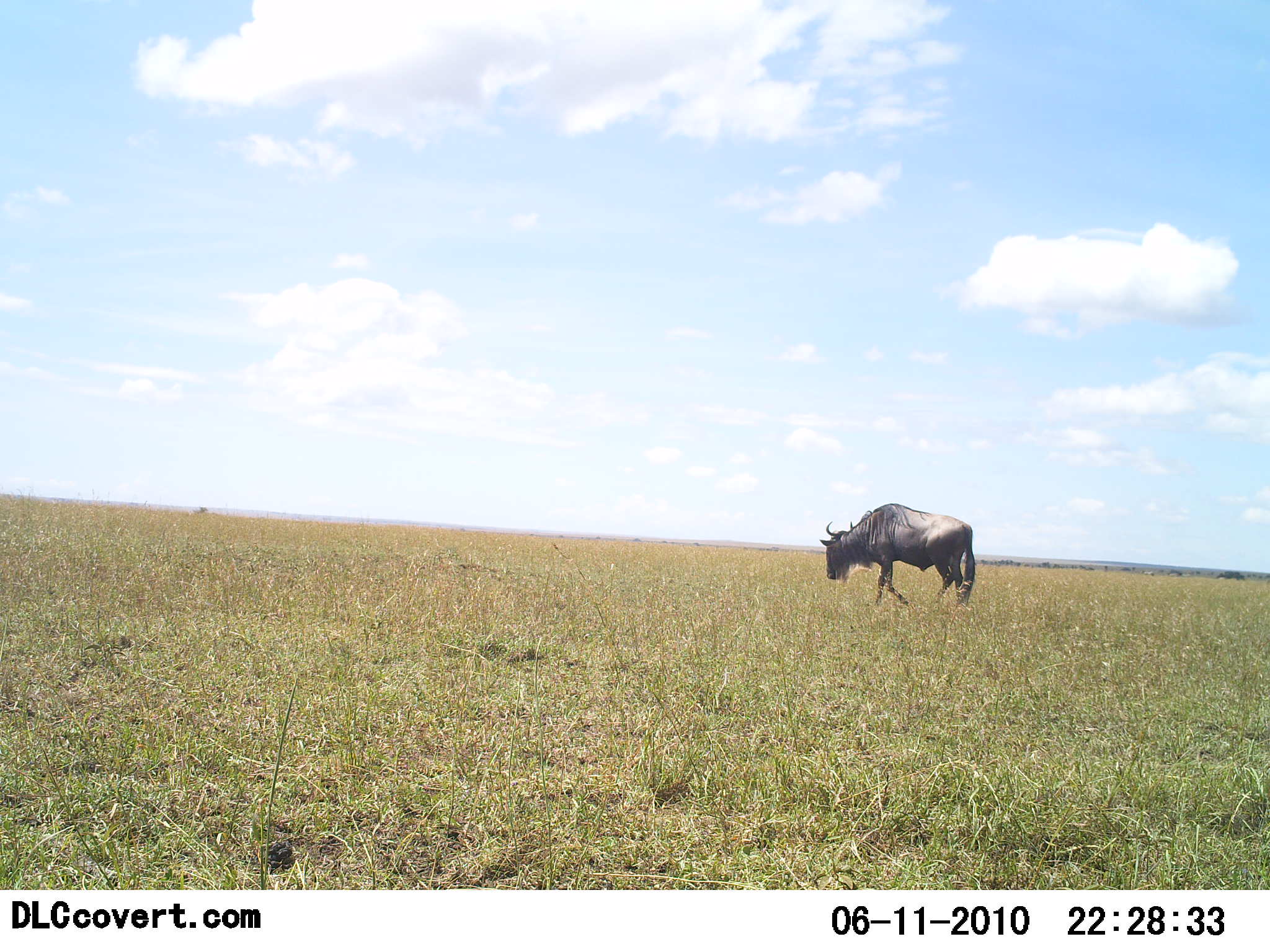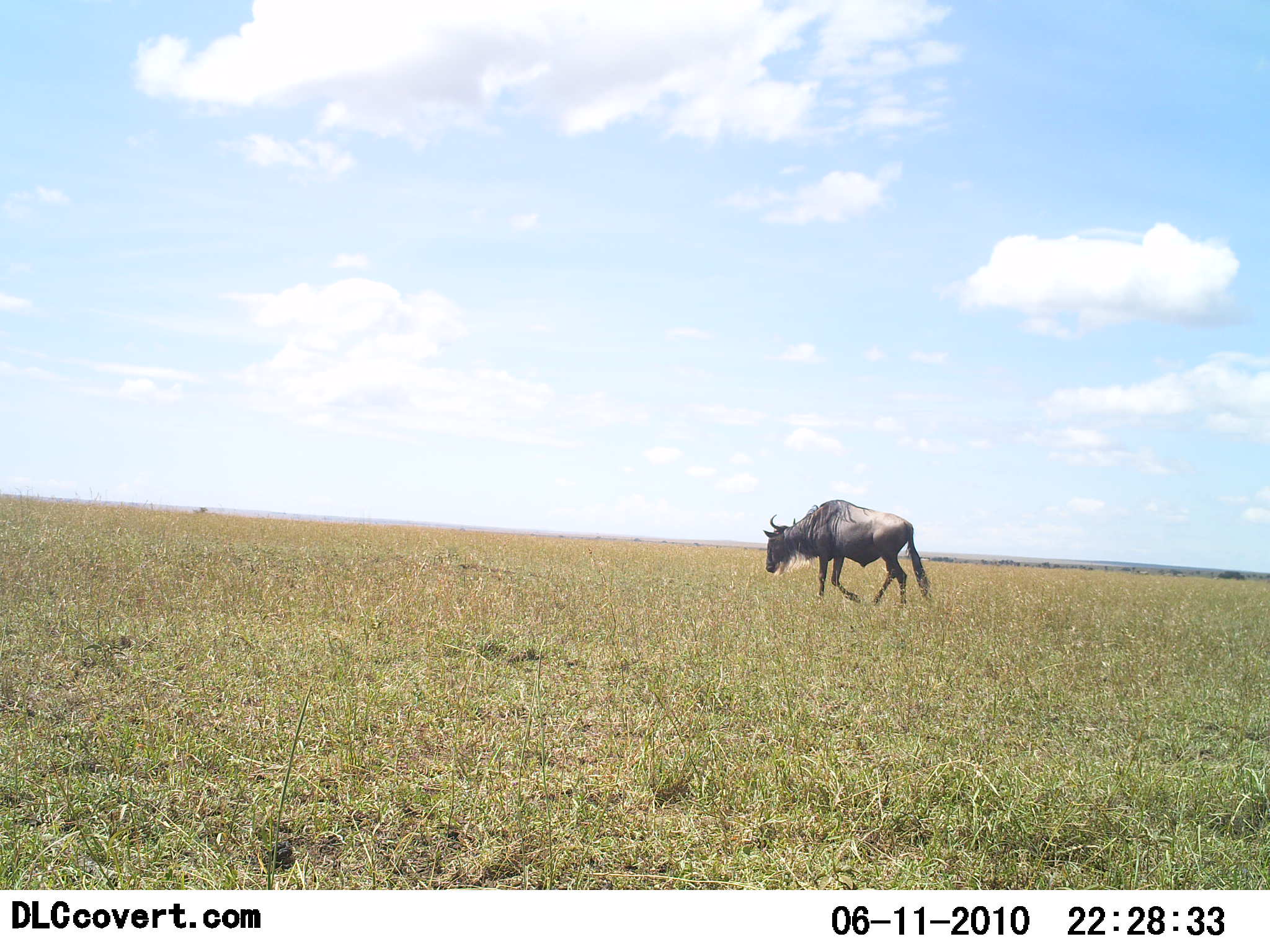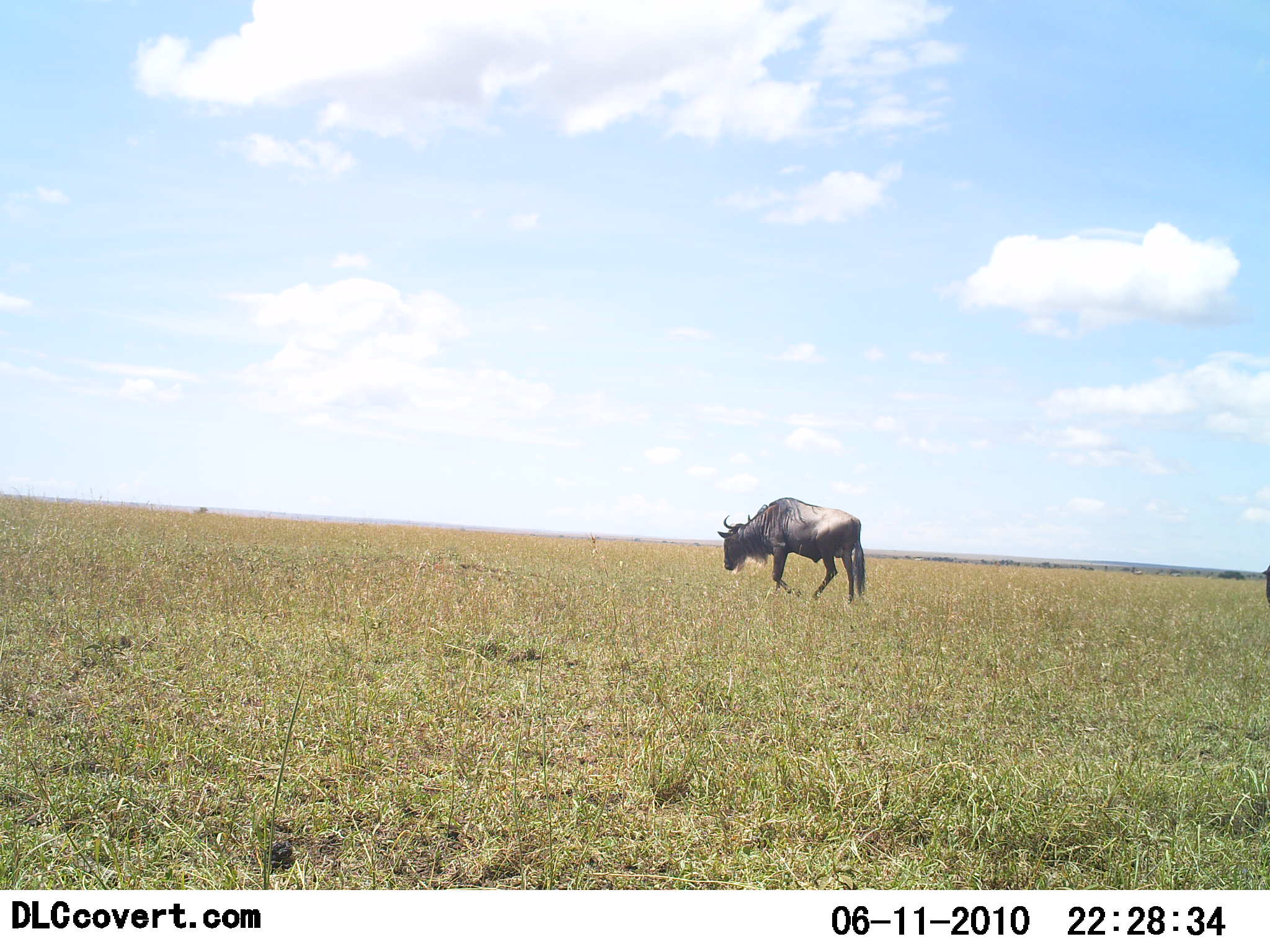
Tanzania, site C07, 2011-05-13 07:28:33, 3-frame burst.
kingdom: Animalia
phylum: Chordata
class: Mammalia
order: Artiodactyla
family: Bovidae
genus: Connochaetes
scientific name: Connochaetes taurinus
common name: blue wildebeest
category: wildebeest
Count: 1.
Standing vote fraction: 8%.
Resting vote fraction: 0%.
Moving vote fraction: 92%.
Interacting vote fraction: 0%.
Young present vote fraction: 0%.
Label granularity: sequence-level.